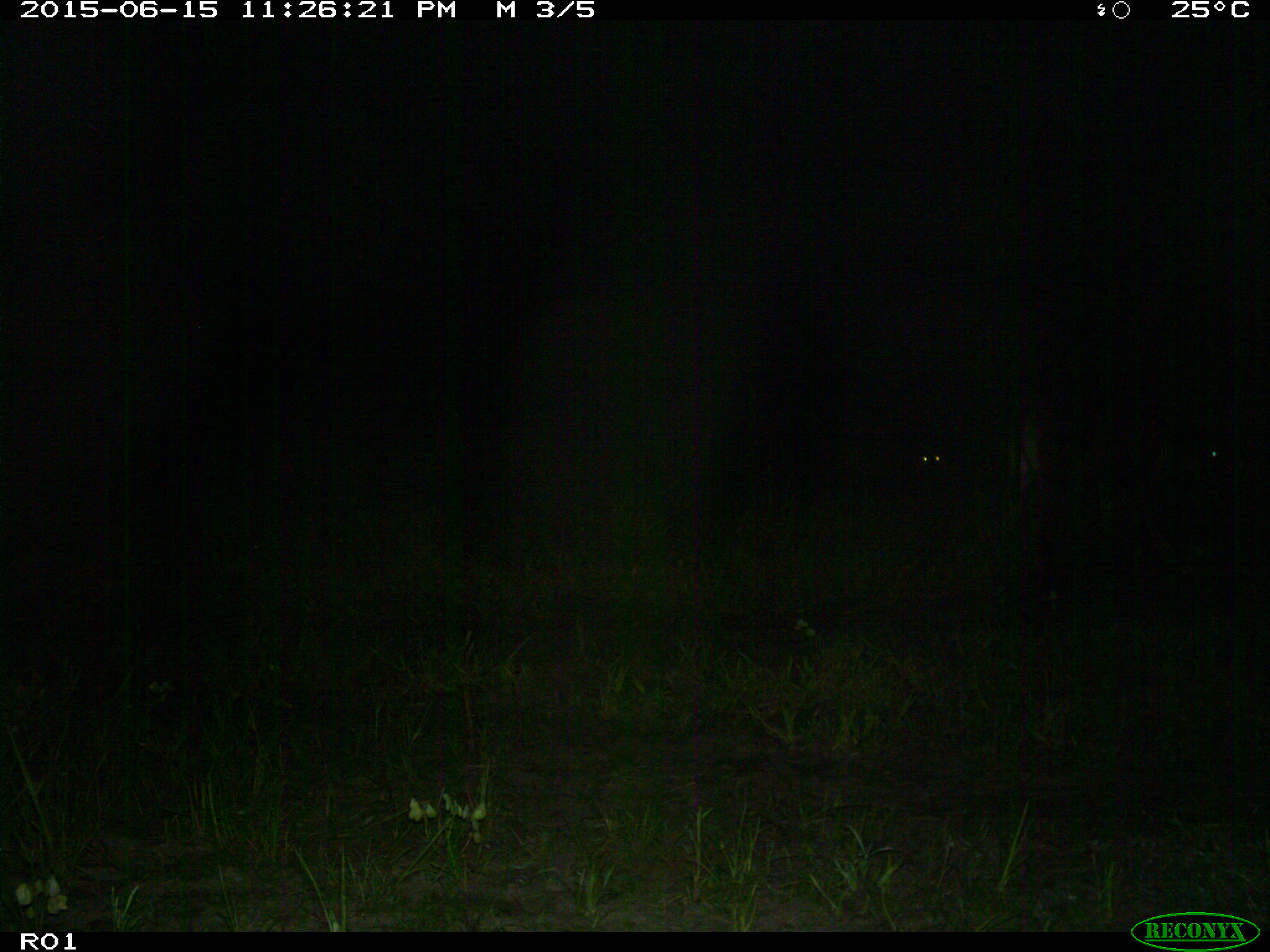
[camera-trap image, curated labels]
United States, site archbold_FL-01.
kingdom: Animalia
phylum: Chordata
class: Mammalia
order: Artiodactyla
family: Bovidae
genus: Bos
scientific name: Bos taurus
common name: domestic cow